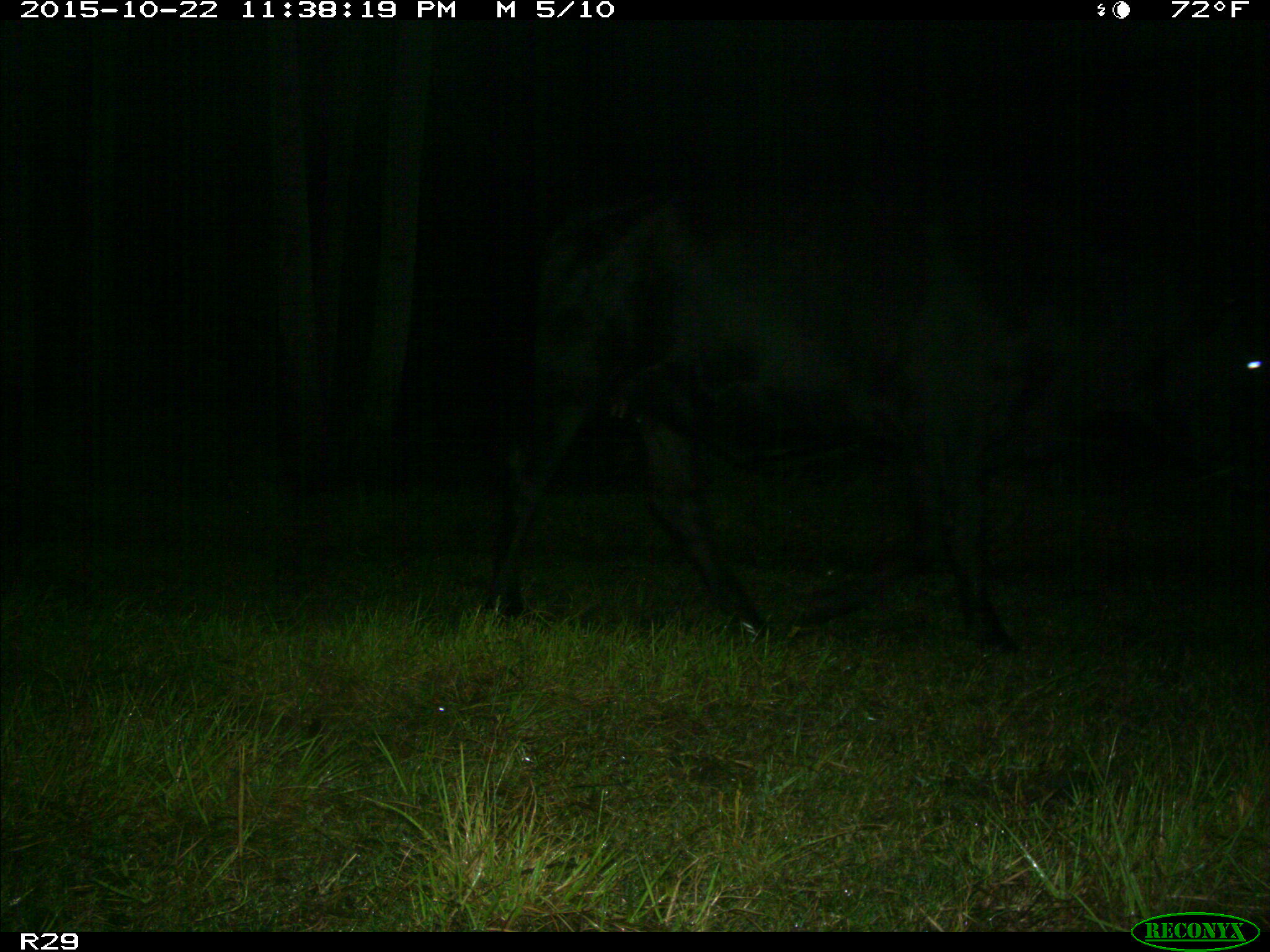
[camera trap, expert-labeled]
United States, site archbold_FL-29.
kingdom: Animalia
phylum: Chordata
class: Mammalia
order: Artiodactyla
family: Bovidae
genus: Bos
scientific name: Bos taurus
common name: domestic cow